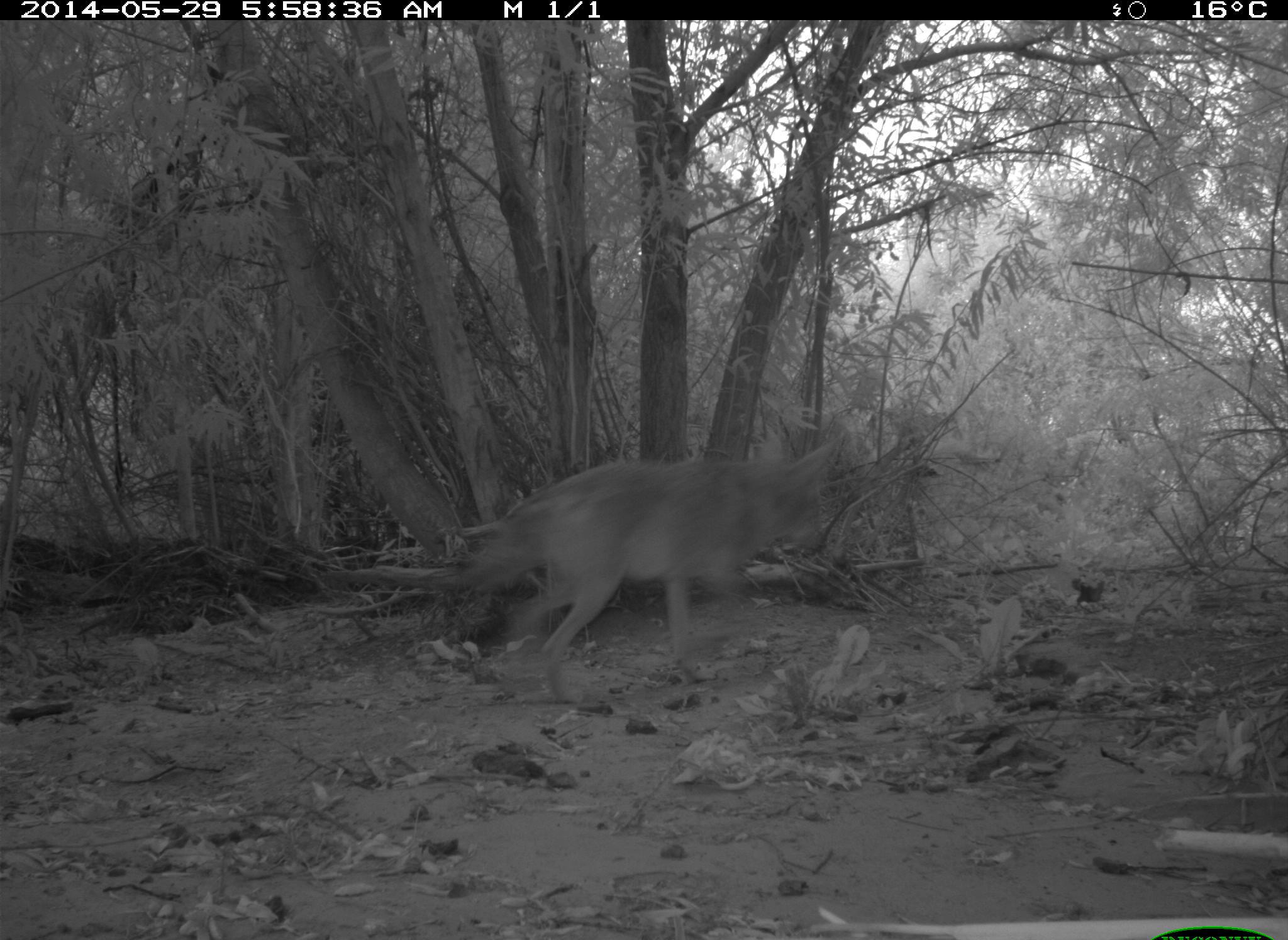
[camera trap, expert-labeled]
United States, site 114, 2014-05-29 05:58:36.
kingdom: Animalia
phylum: Chordata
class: Mammalia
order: Carnivora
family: Canidae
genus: Canis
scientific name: Canis latrans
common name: coyote